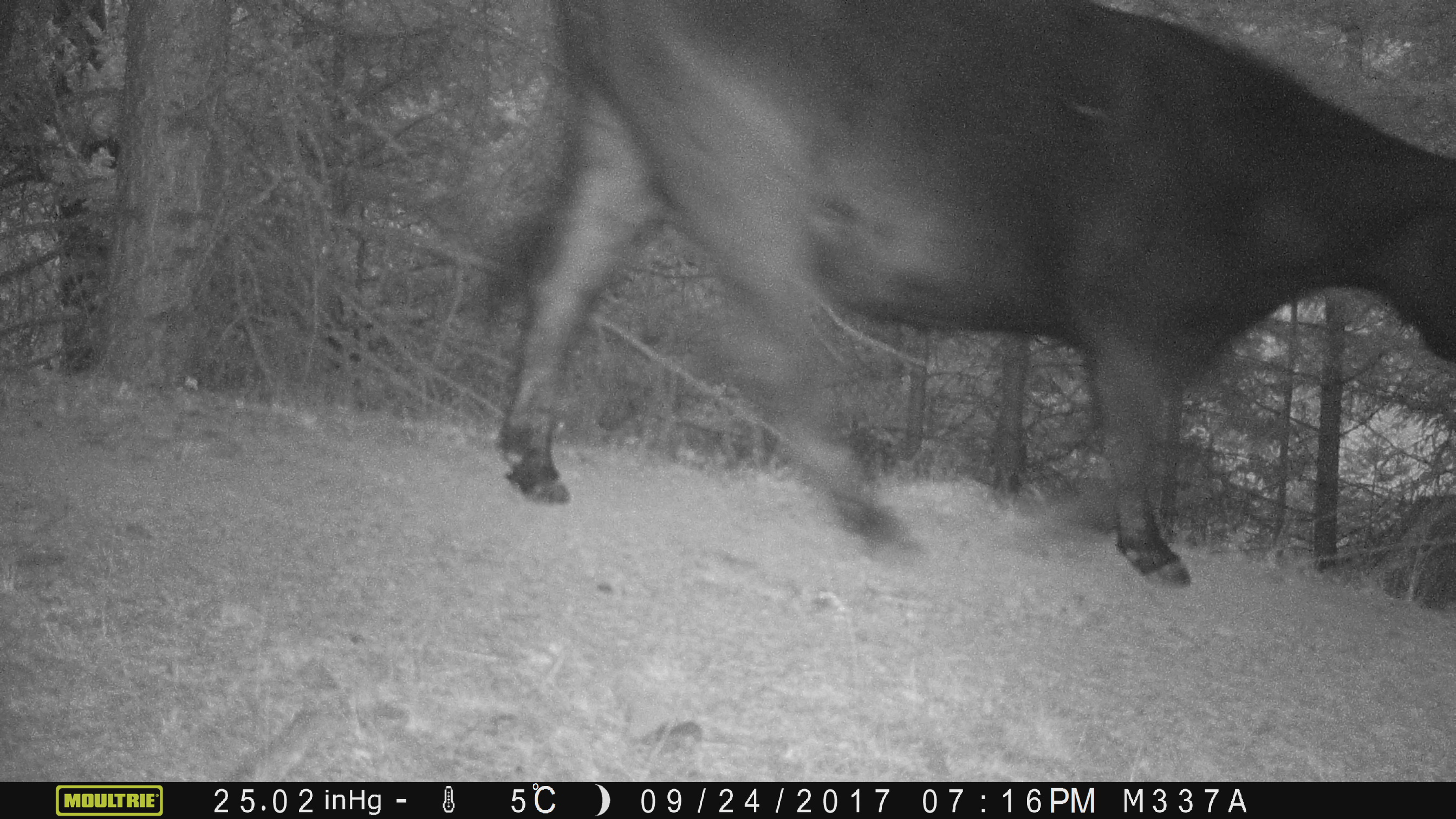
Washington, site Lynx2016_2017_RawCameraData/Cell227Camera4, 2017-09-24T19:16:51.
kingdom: Animalia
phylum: Chordata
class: Mammalia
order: Artiodactyla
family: Bovidae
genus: Bos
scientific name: Bos taurus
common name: domestic cattle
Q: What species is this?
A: Domestic cattle (Bos taurus).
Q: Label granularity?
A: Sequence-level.